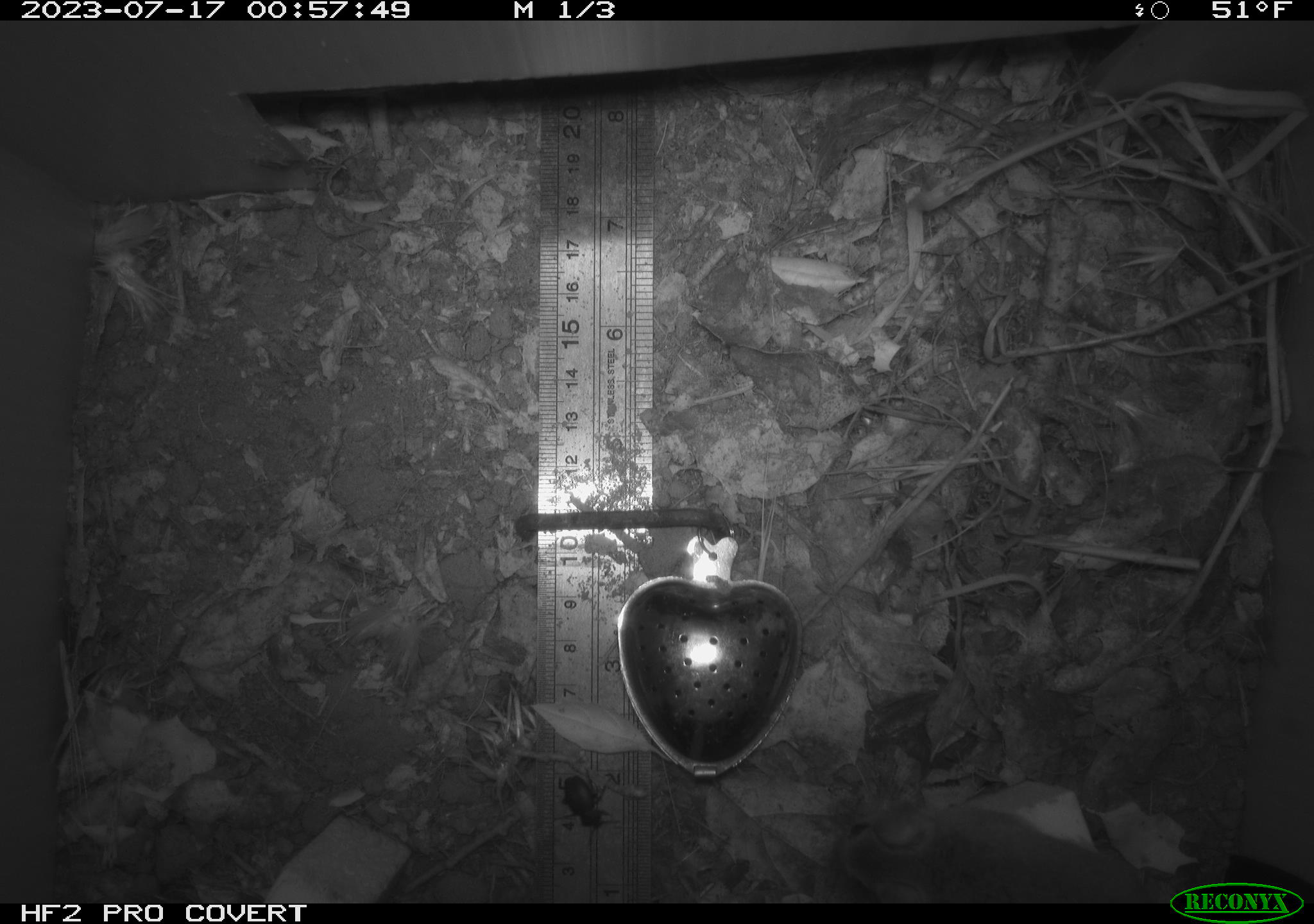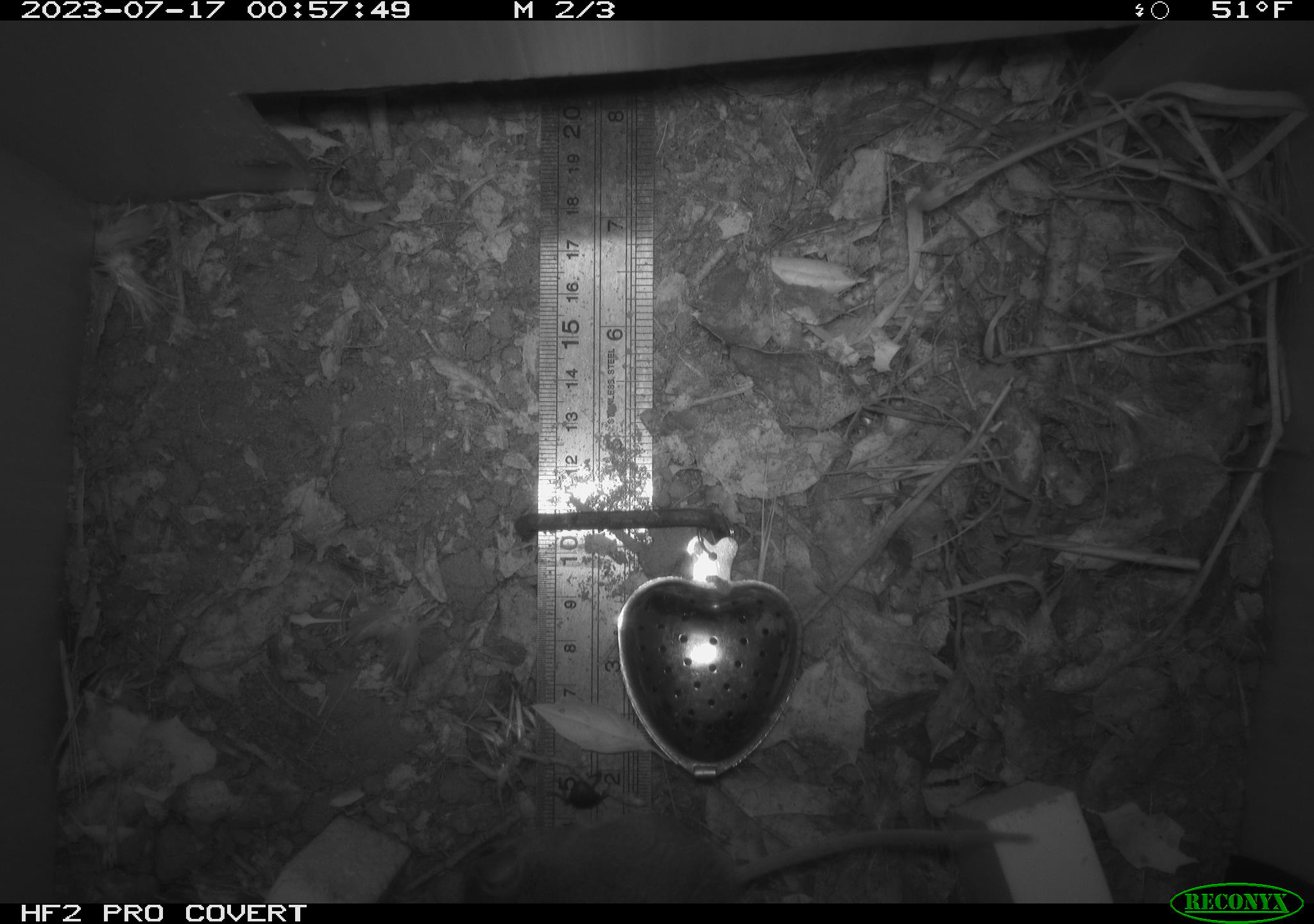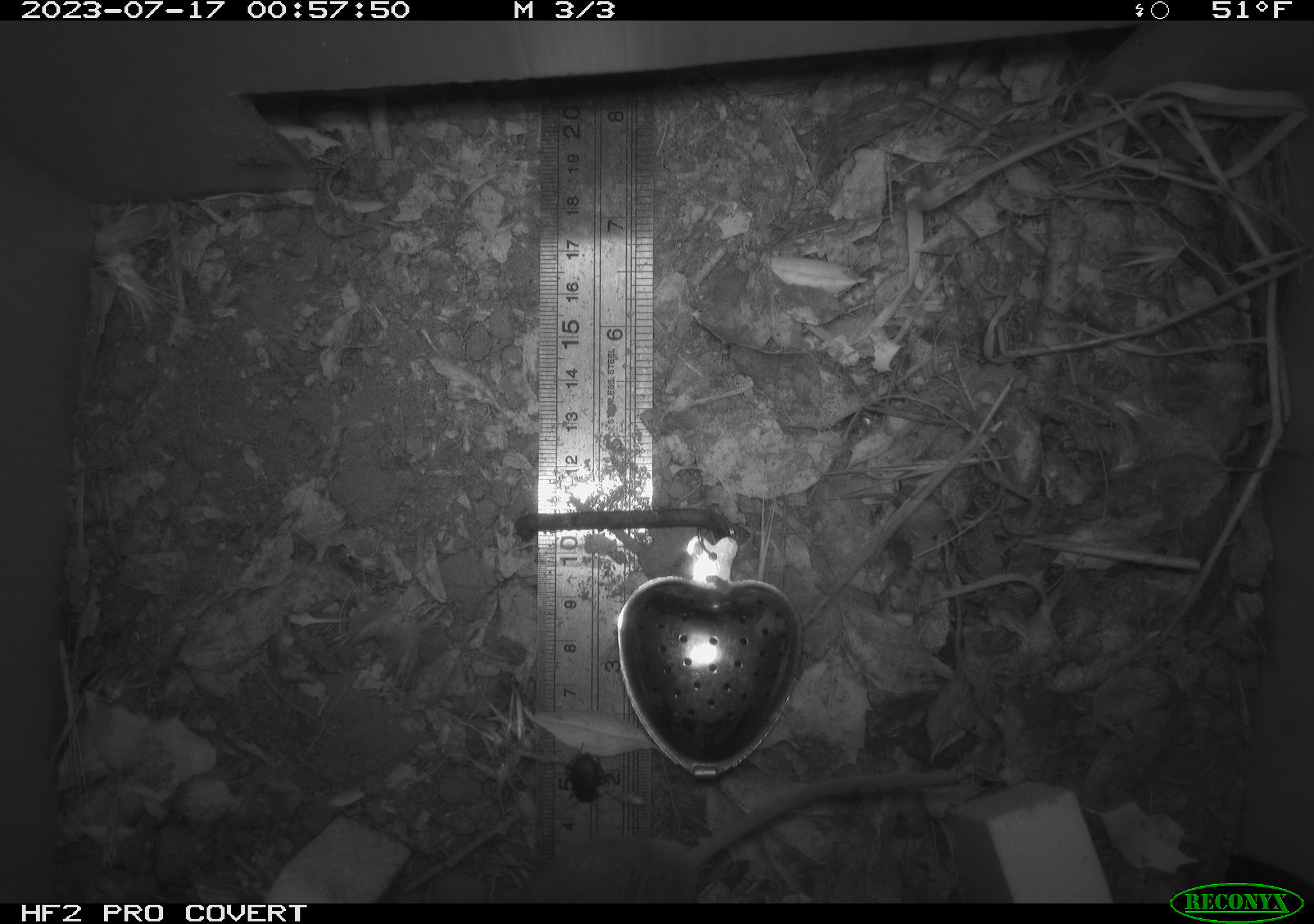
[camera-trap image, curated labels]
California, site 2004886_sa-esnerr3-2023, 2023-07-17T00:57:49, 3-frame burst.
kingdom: Animalia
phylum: Chordata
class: Mammalia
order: Rodentia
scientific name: Rodentia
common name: mouse species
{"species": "mouse species (Rodentia)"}